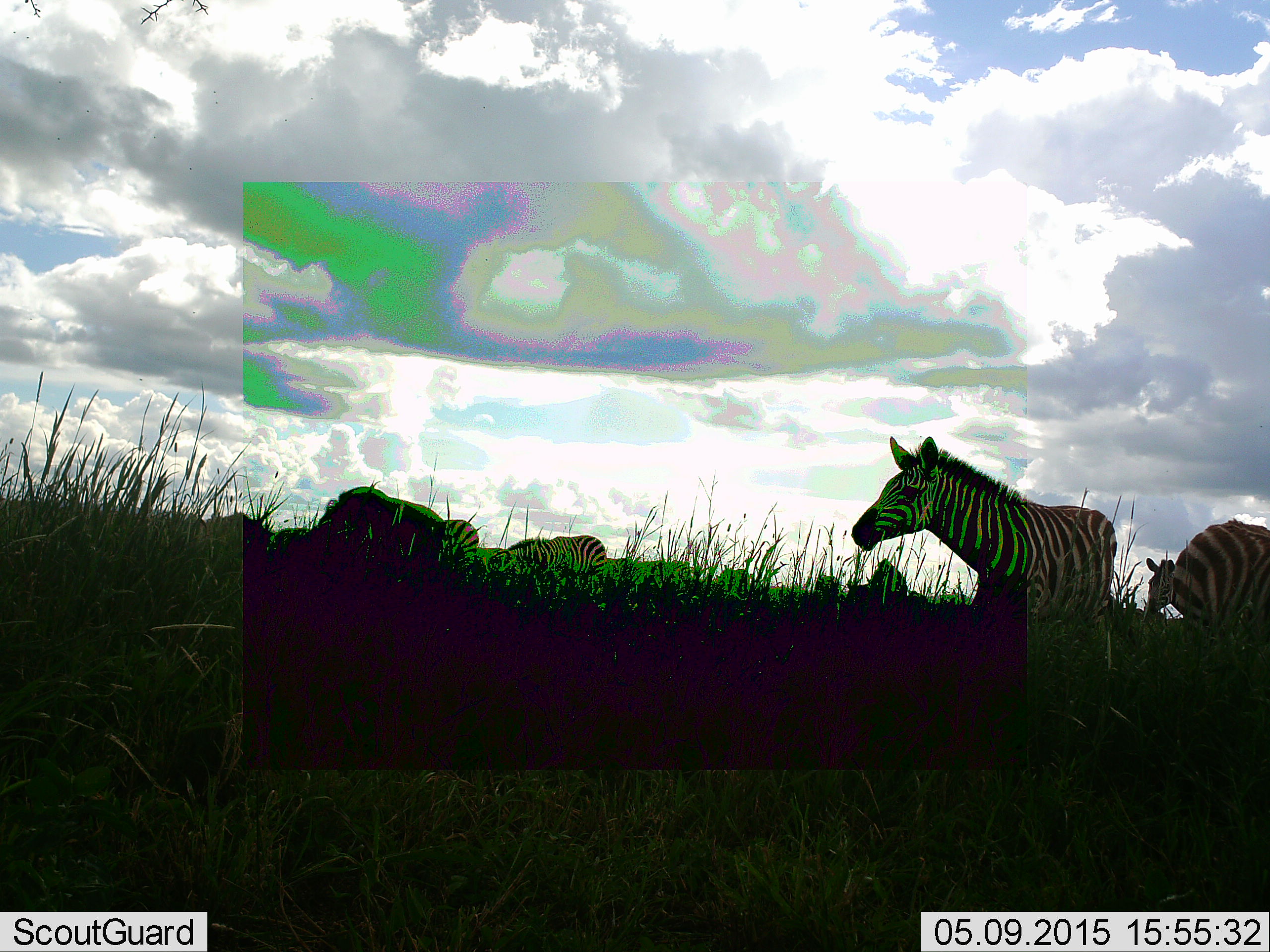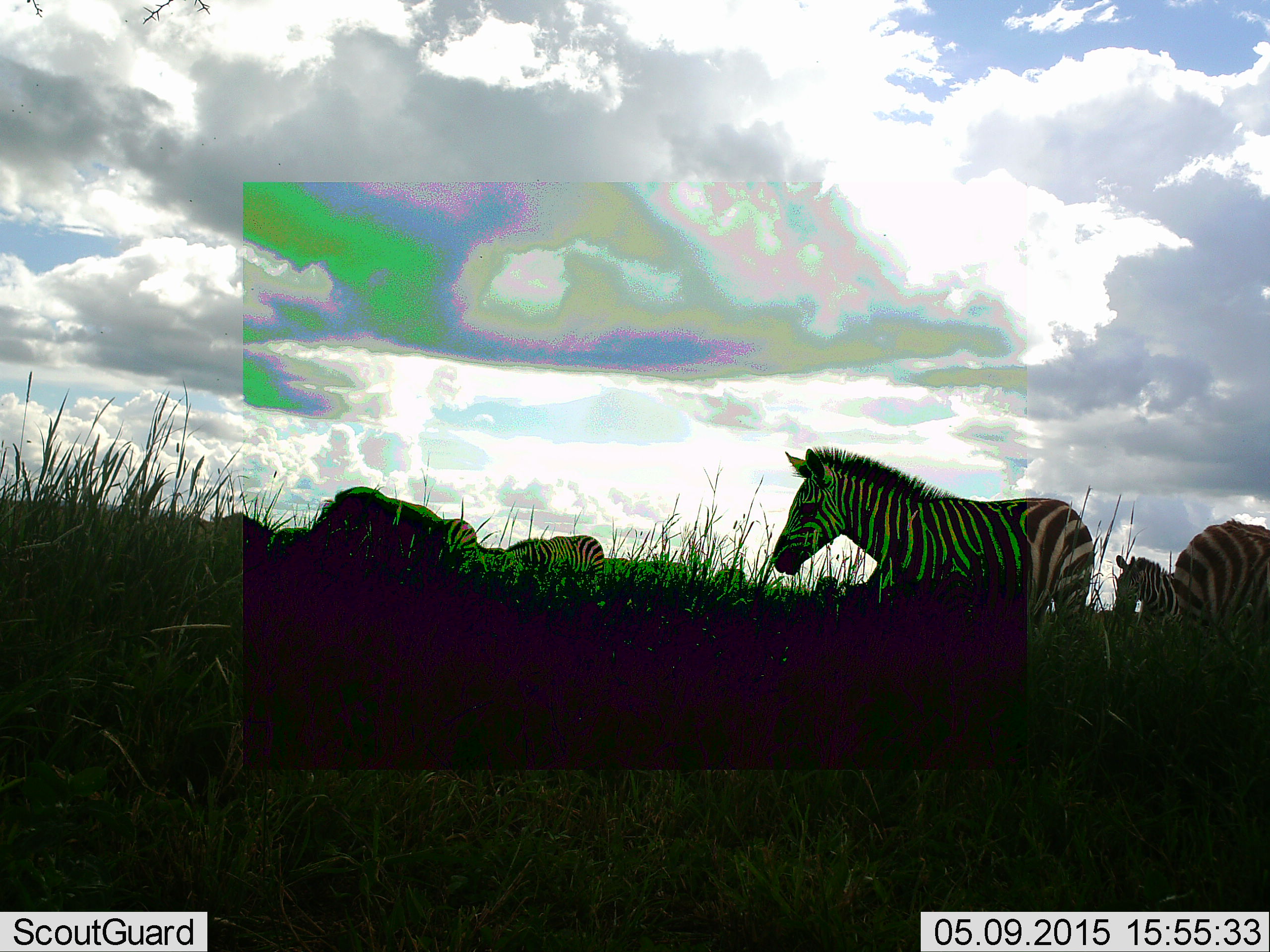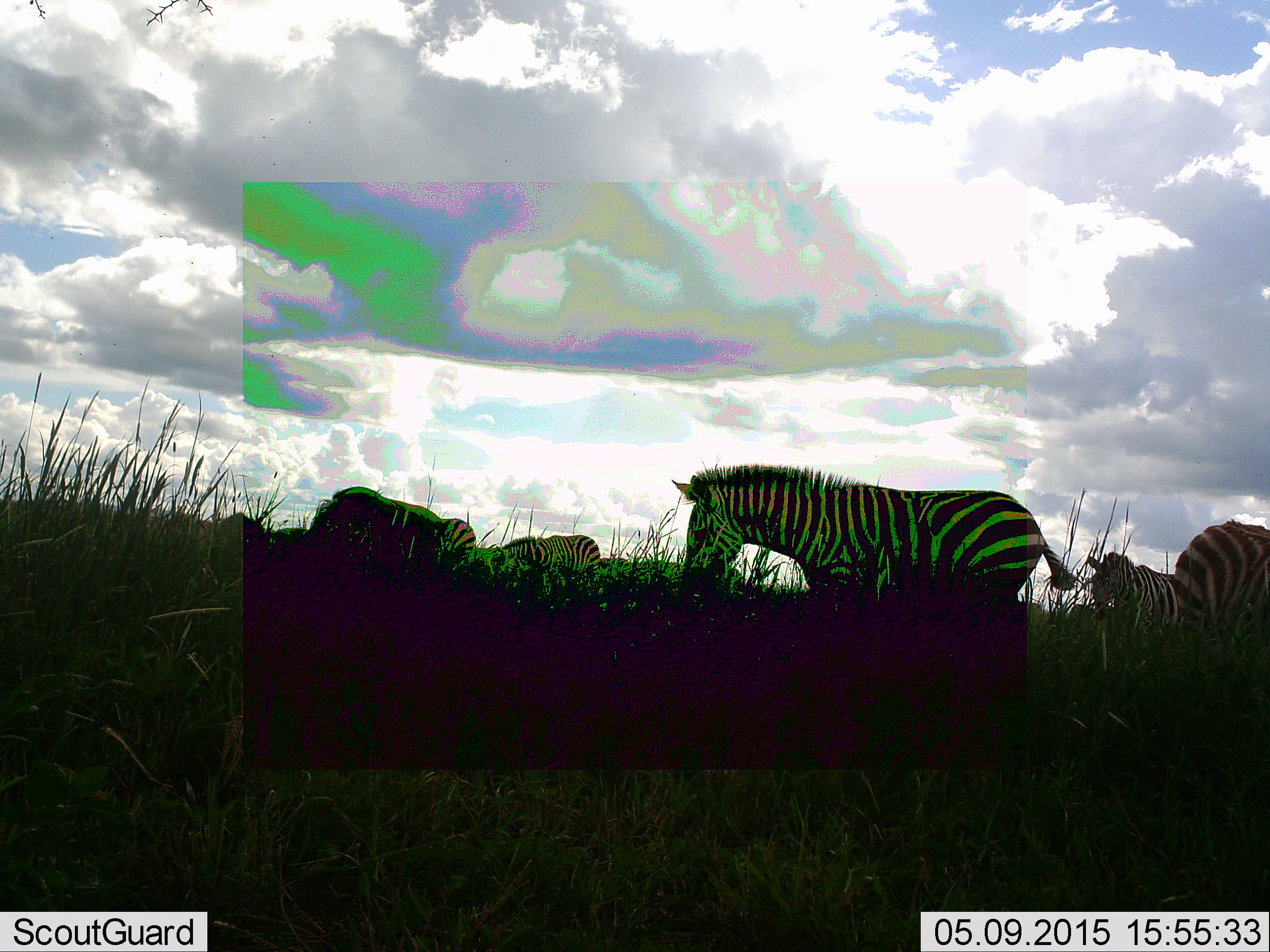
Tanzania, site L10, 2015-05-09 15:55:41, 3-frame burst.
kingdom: Animalia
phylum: Chordata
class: Mammalia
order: Perissodactyla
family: Equidae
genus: Equus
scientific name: Equus quagga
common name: plains zebra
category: zebra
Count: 6.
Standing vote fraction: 55%.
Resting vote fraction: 0%.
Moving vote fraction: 55%.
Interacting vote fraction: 0%.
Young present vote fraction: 0%.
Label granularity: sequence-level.